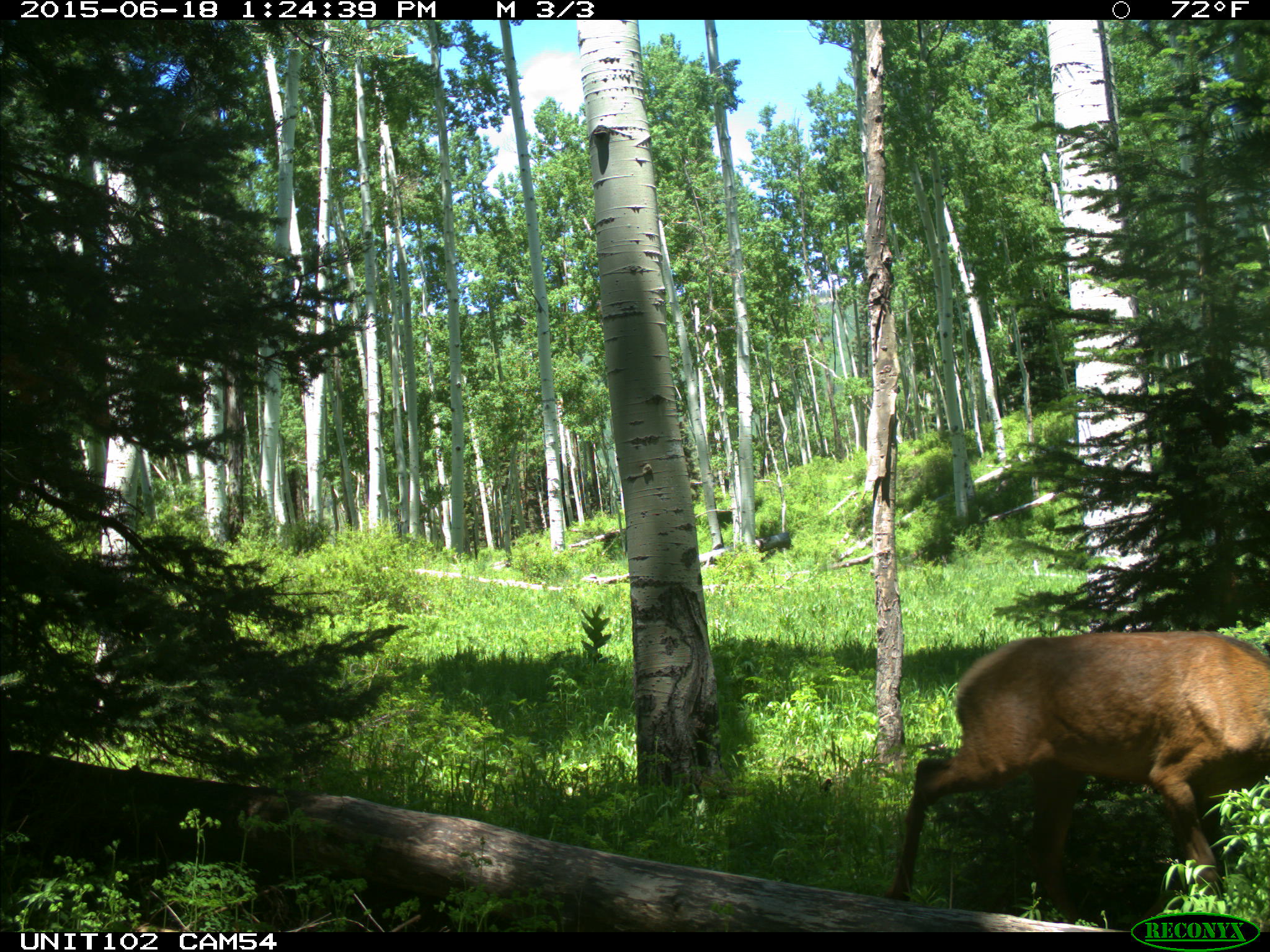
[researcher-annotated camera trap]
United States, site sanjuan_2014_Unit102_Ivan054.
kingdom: Animalia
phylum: Chordata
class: Mammalia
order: Artiodactyla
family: Cervidae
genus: Cervus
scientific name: Cervus elaphus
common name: red deer